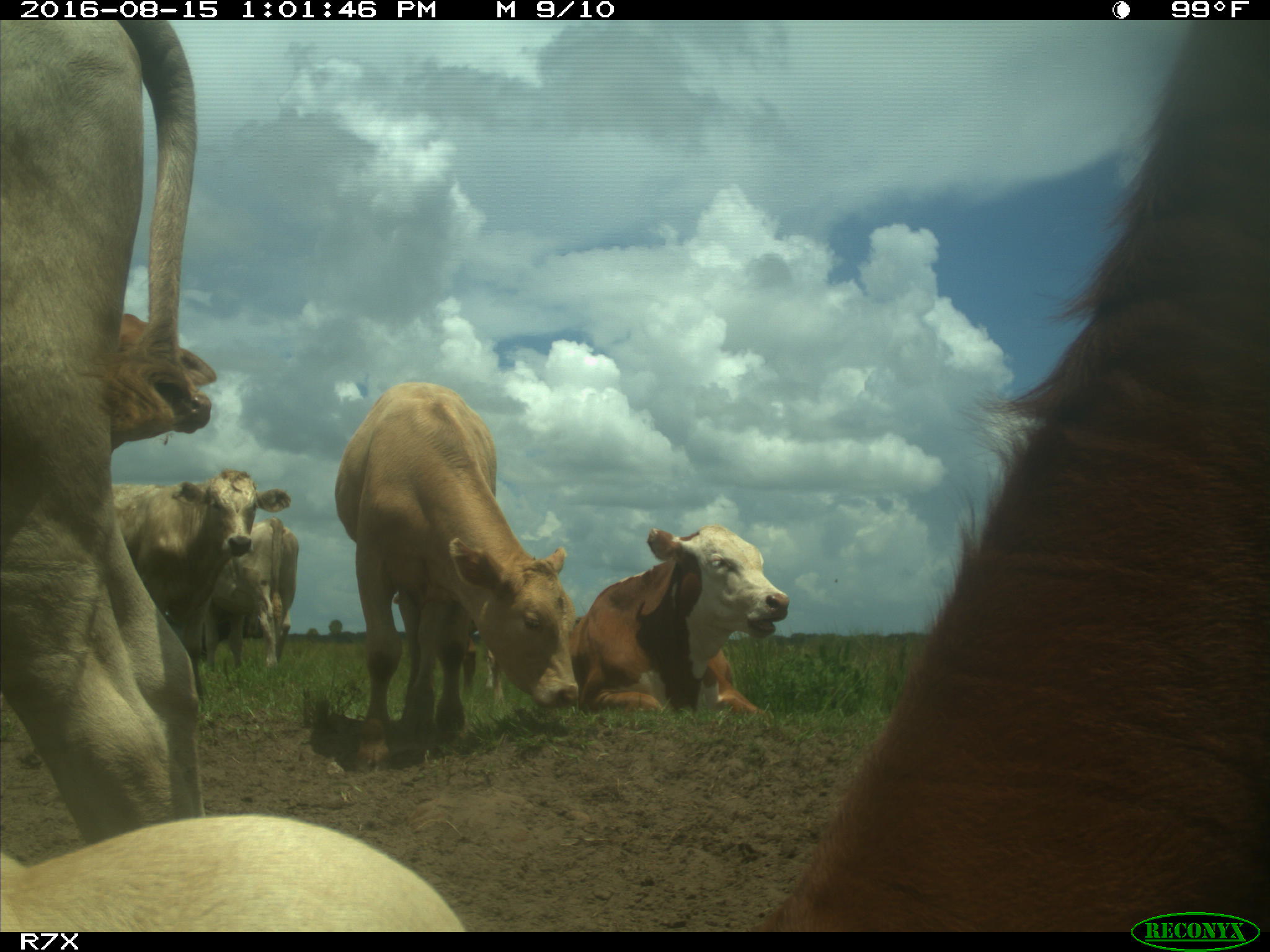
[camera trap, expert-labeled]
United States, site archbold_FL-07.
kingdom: Animalia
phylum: Chordata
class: Mammalia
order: Artiodactyla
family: Bovidae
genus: Bos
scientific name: Bos taurus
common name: domestic cow